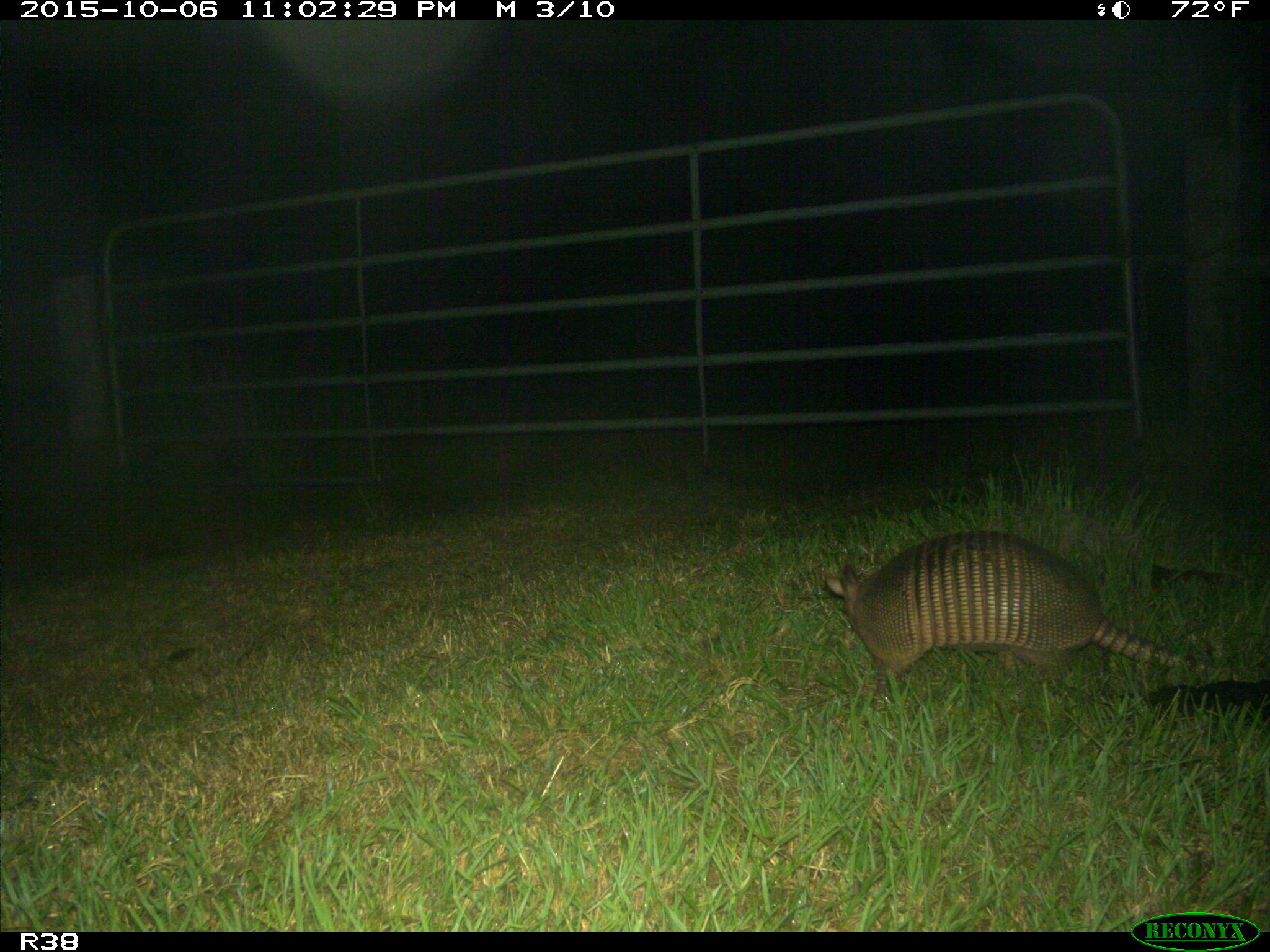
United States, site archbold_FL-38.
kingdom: Animalia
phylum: Chordata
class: Mammalia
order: Cingulata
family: Dasypodidae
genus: Dasypus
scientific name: Dasypus novemcinctus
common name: nine-banded armadillo